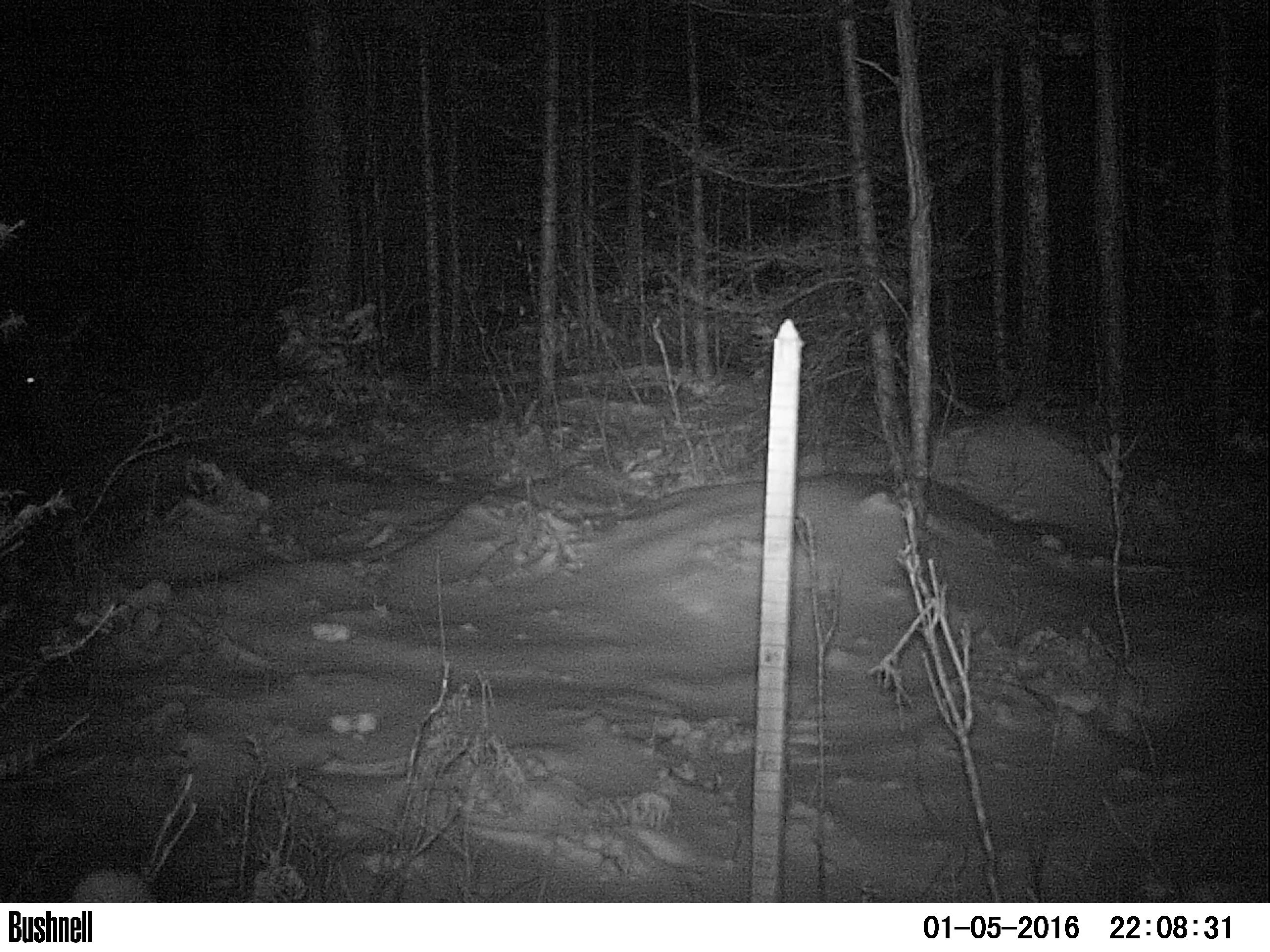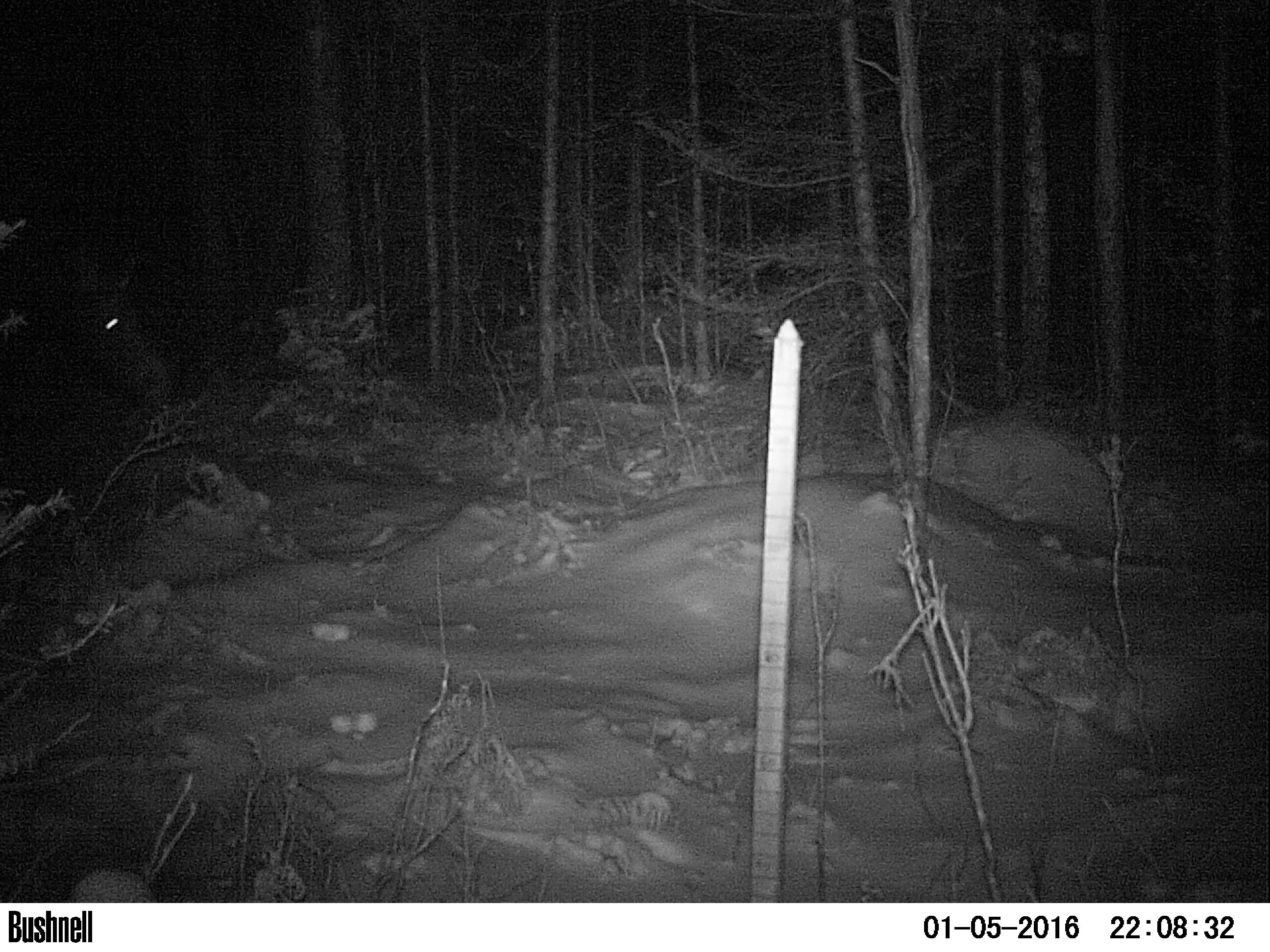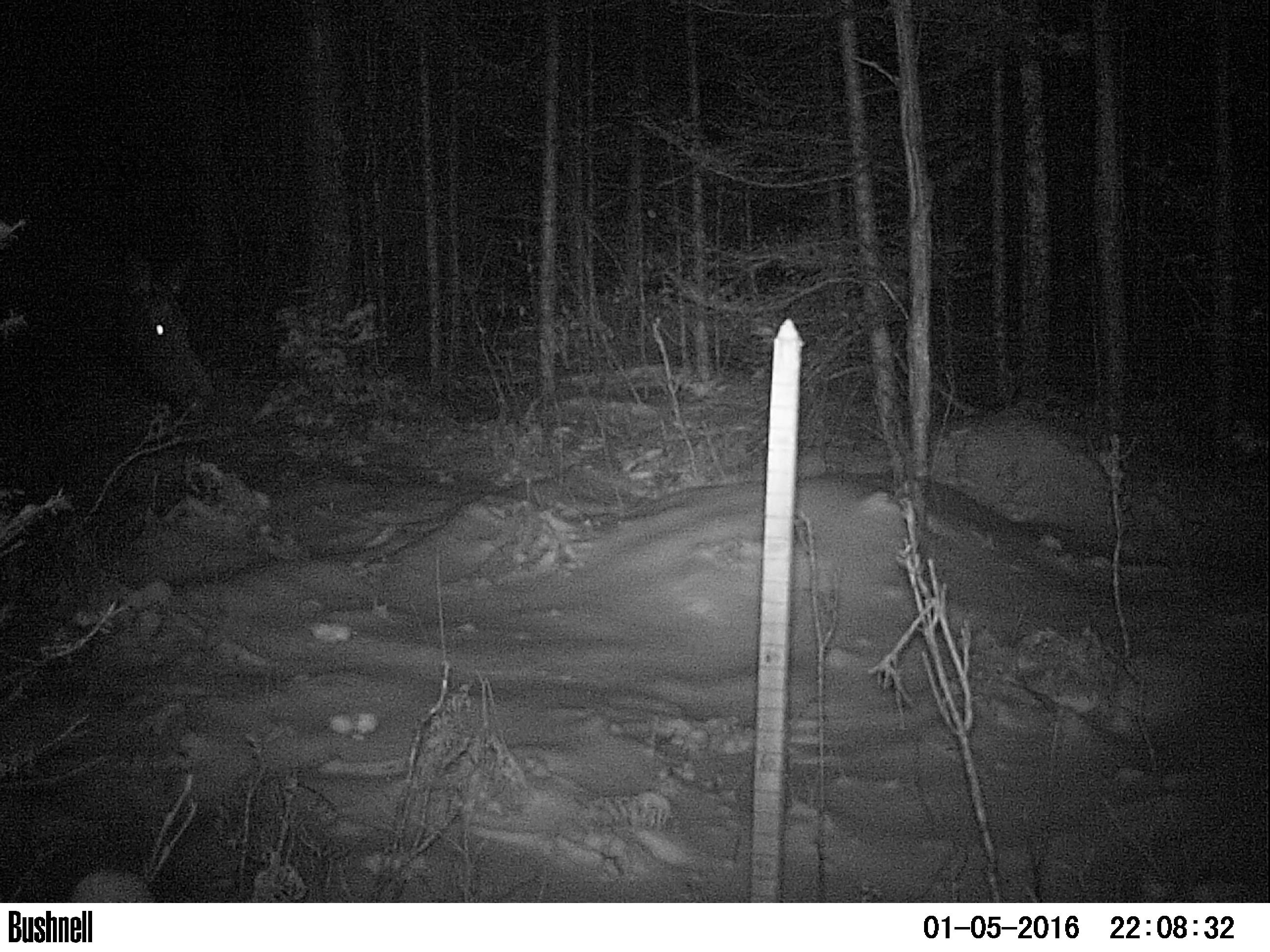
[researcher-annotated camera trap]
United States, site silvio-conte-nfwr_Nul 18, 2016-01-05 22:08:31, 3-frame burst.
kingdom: Animalia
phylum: Chordata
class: Mammalia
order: Artiodactyla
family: Cervidae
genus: Alces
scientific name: Alces alces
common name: moose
Moose (Alces alces).